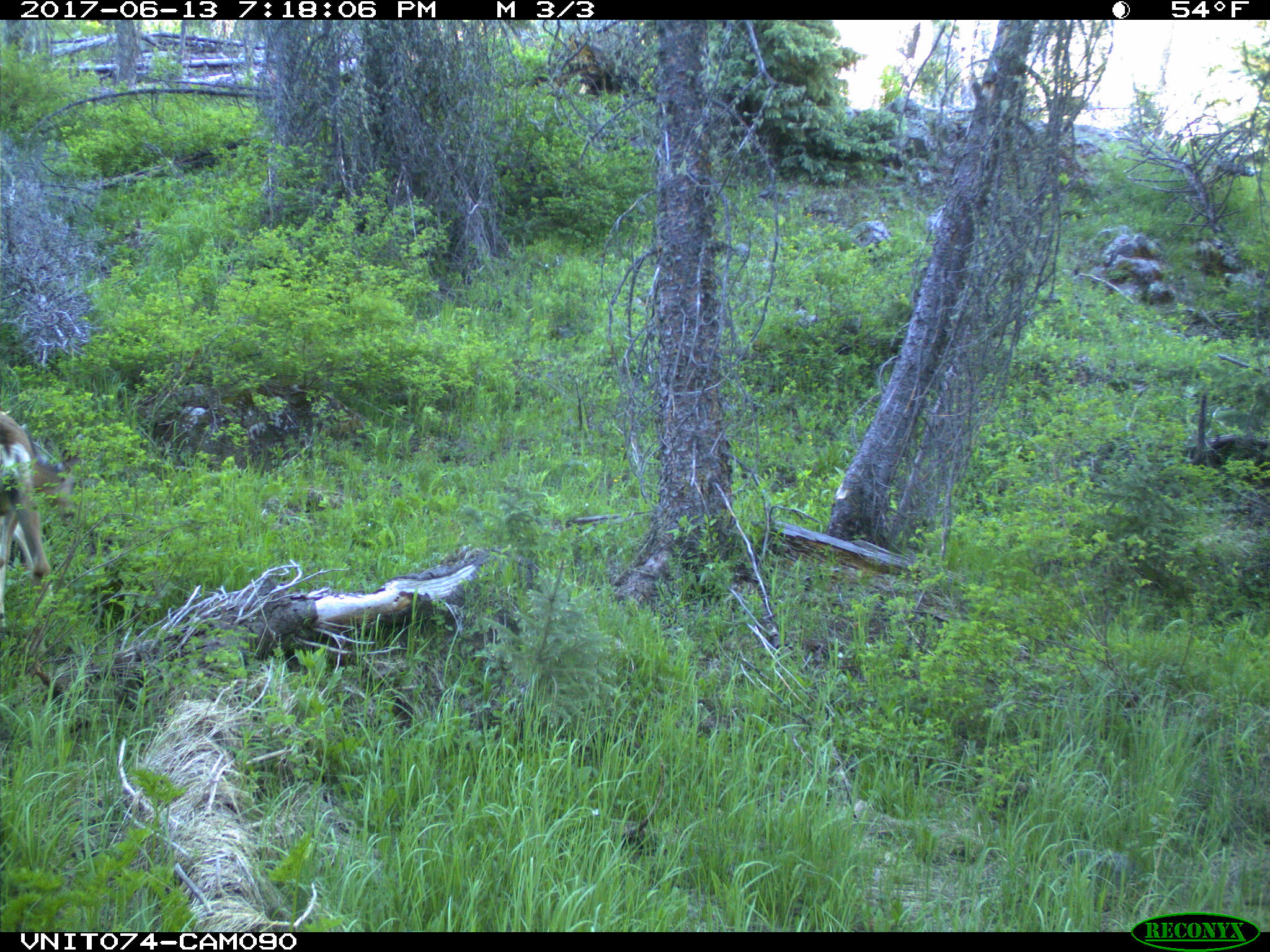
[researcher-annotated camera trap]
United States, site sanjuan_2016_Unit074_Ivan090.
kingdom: Animalia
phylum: Chordata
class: Mammalia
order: Artiodactyla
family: Cervidae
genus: Odocoileus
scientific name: Odocoileus hemionus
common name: mule deer